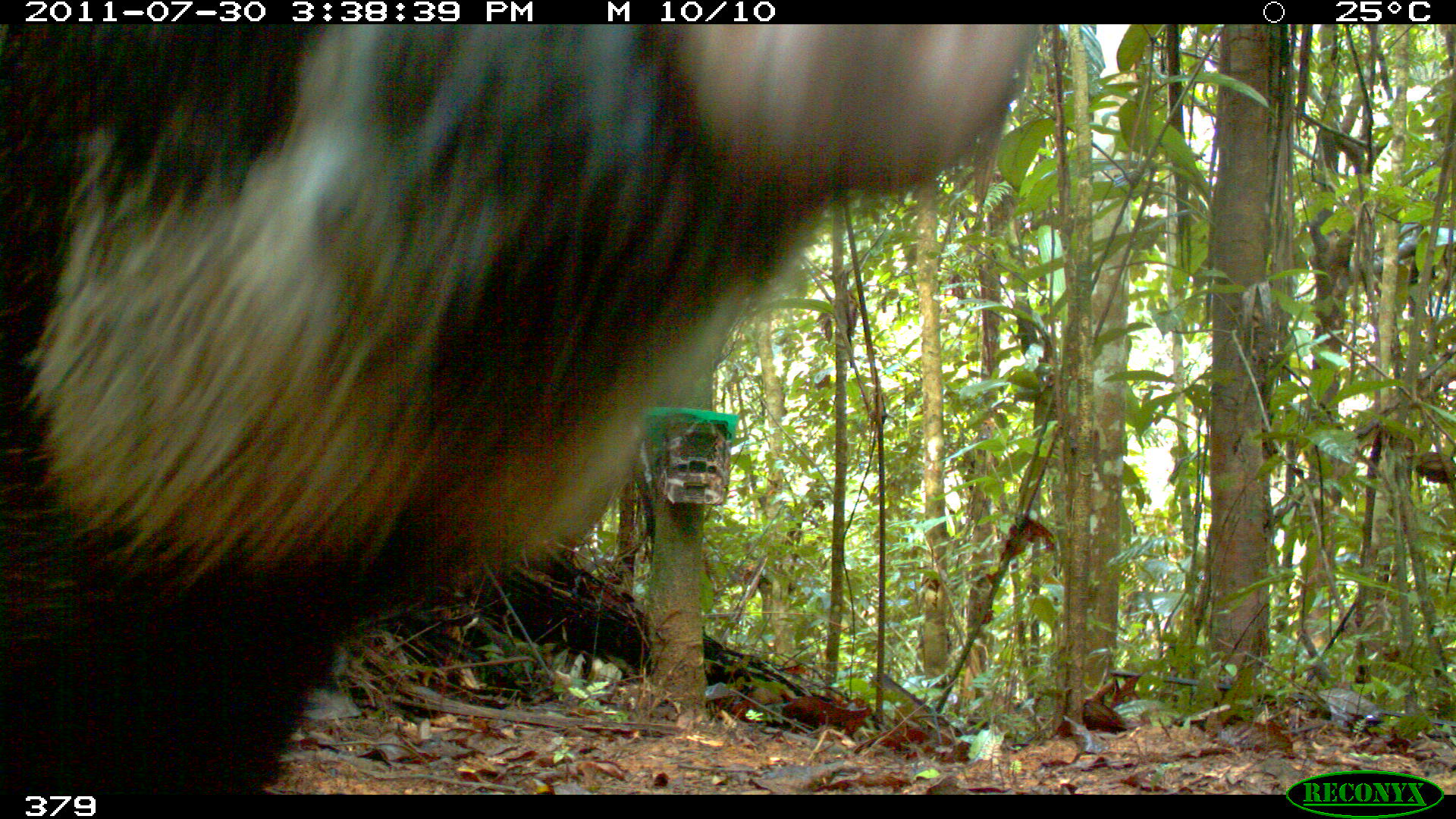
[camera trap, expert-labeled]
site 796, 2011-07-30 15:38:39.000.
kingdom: Animalia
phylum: Chordata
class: Mammalia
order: Artiodactyla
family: Tayassuidae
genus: Tayassu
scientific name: Tayassu pecari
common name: white-lipped peccary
Tayassu pecari (white-lipped peccary).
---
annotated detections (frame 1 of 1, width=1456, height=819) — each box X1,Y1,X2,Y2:
tayassu pecari: 0,24,1036,795